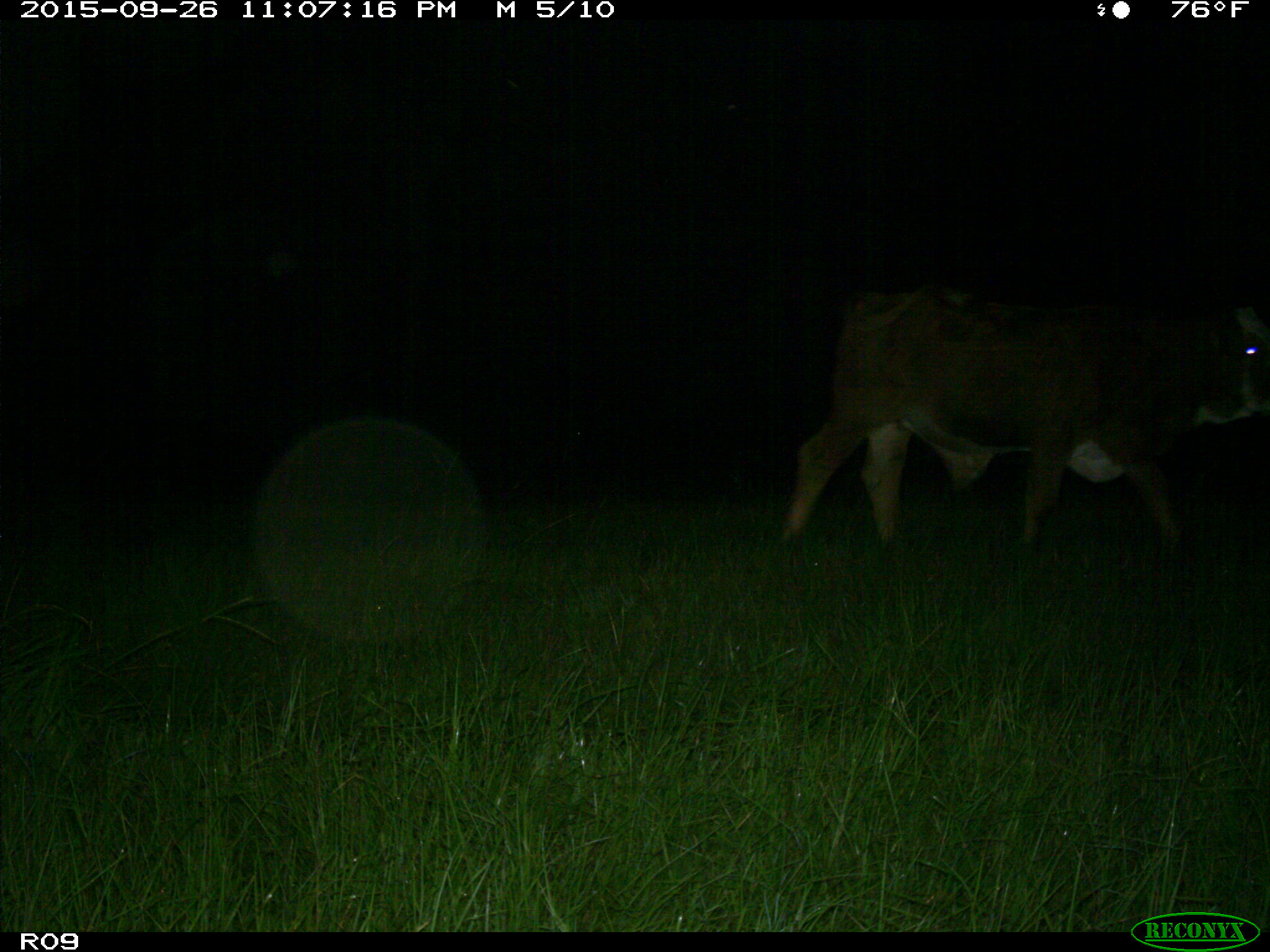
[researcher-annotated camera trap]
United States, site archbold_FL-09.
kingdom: Animalia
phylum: Chordata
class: Mammalia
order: Artiodactyla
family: Bovidae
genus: Bos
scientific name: Bos taurus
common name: domestic cow